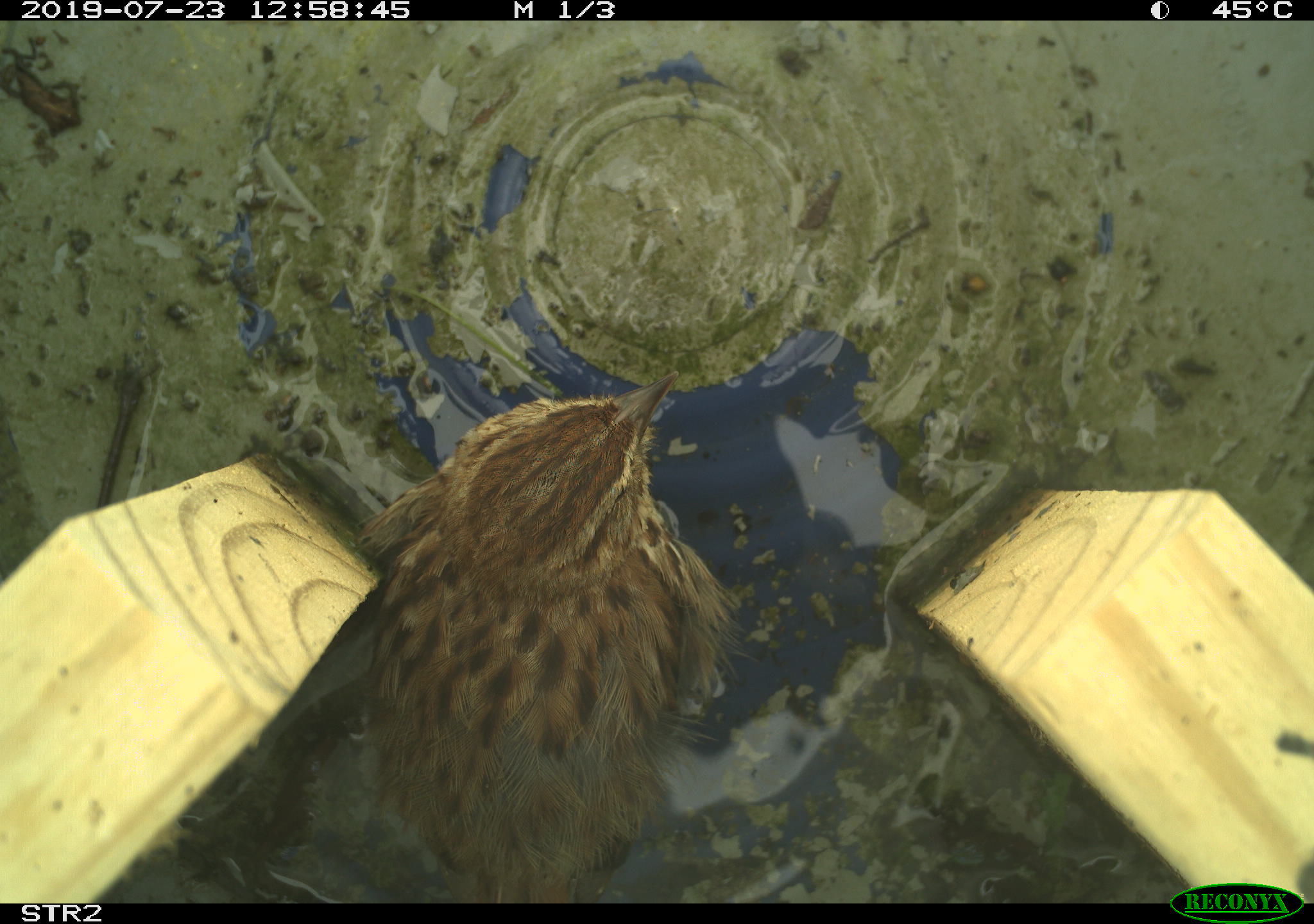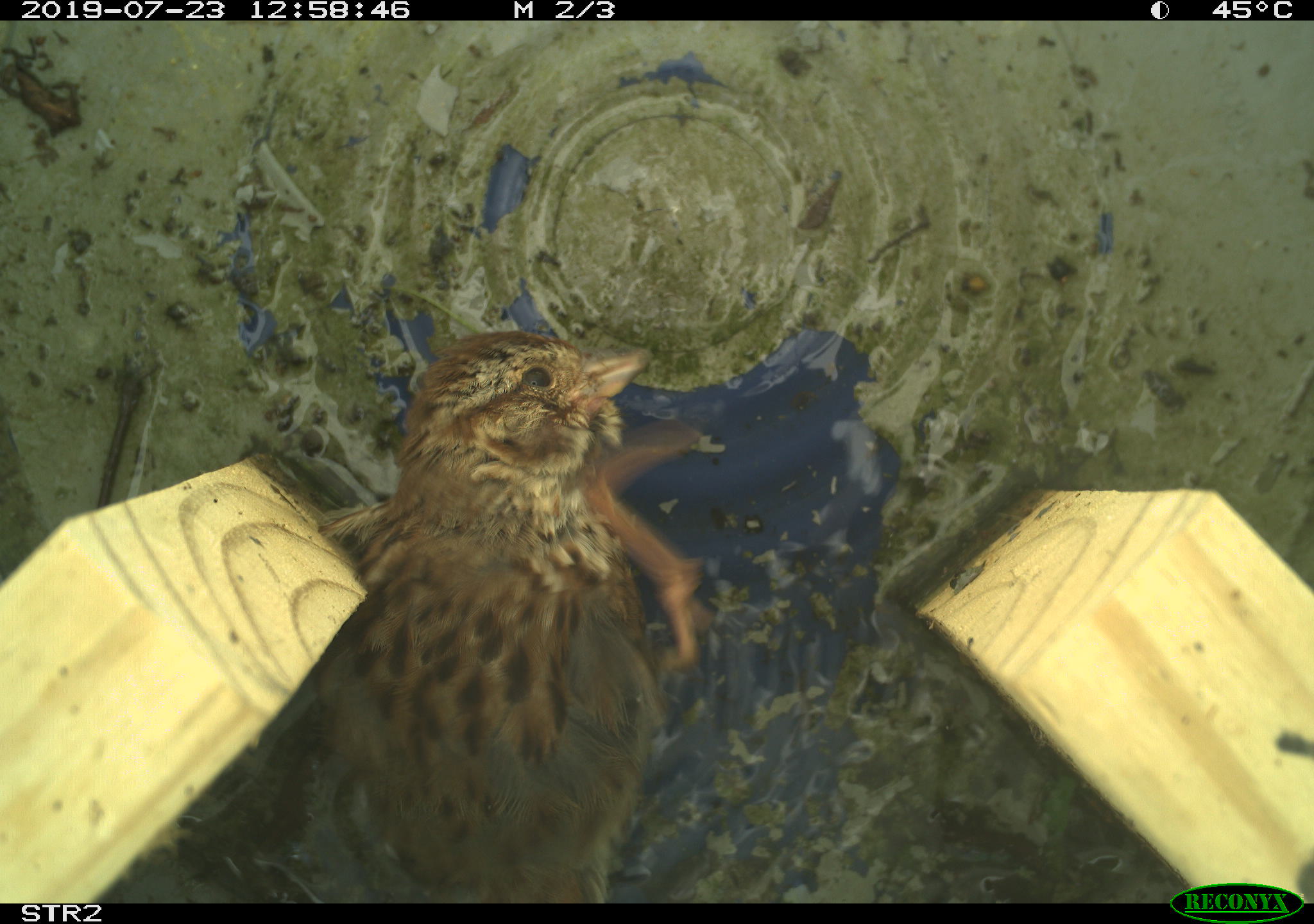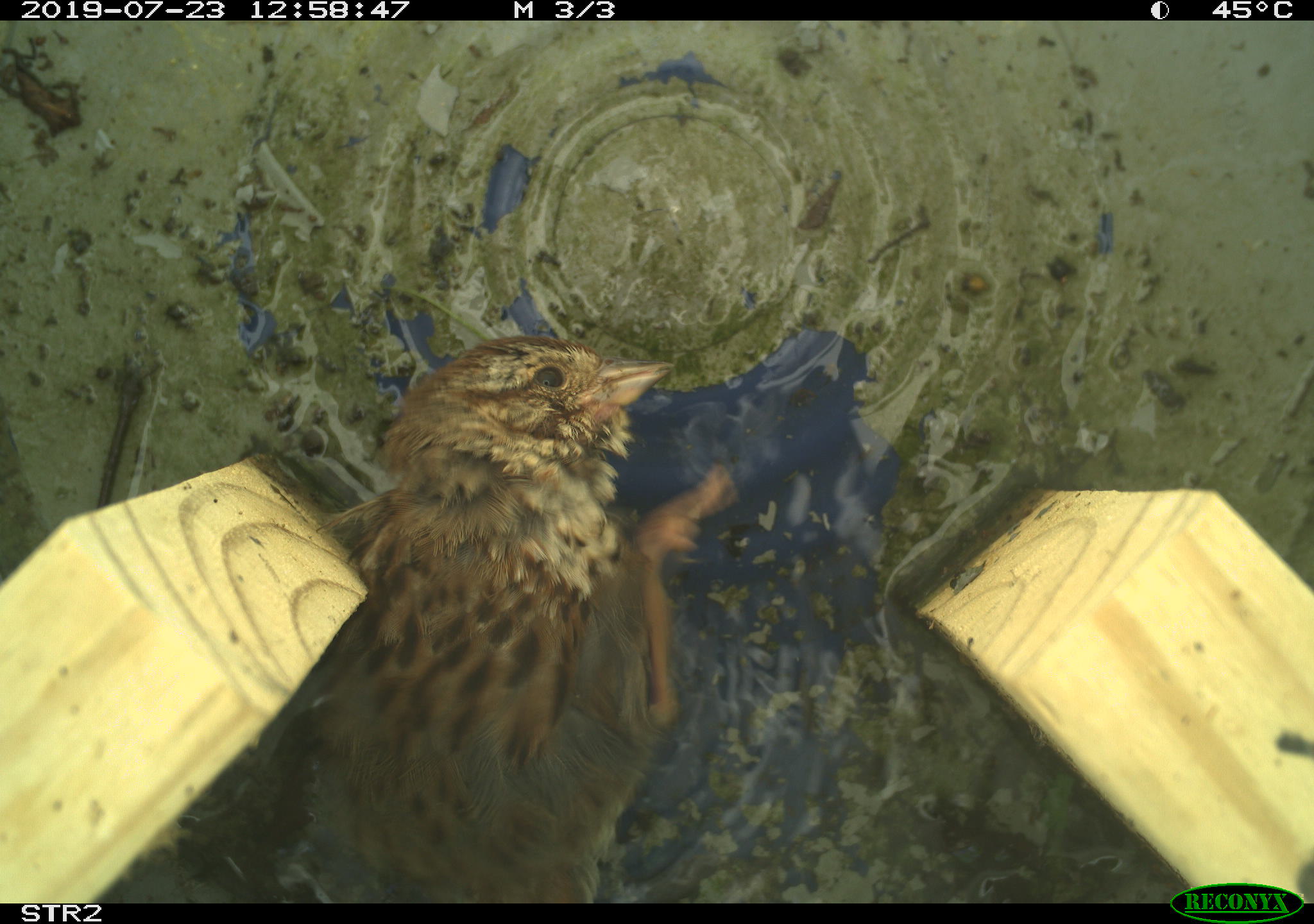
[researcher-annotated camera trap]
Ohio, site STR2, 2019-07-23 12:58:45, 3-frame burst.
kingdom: Animalia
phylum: Chordata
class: Aves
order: Passeriformes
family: Passerellidae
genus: Melospiza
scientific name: Melospiza melodia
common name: song sparrow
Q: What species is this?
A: Song sparrow (Melospiza melodia).